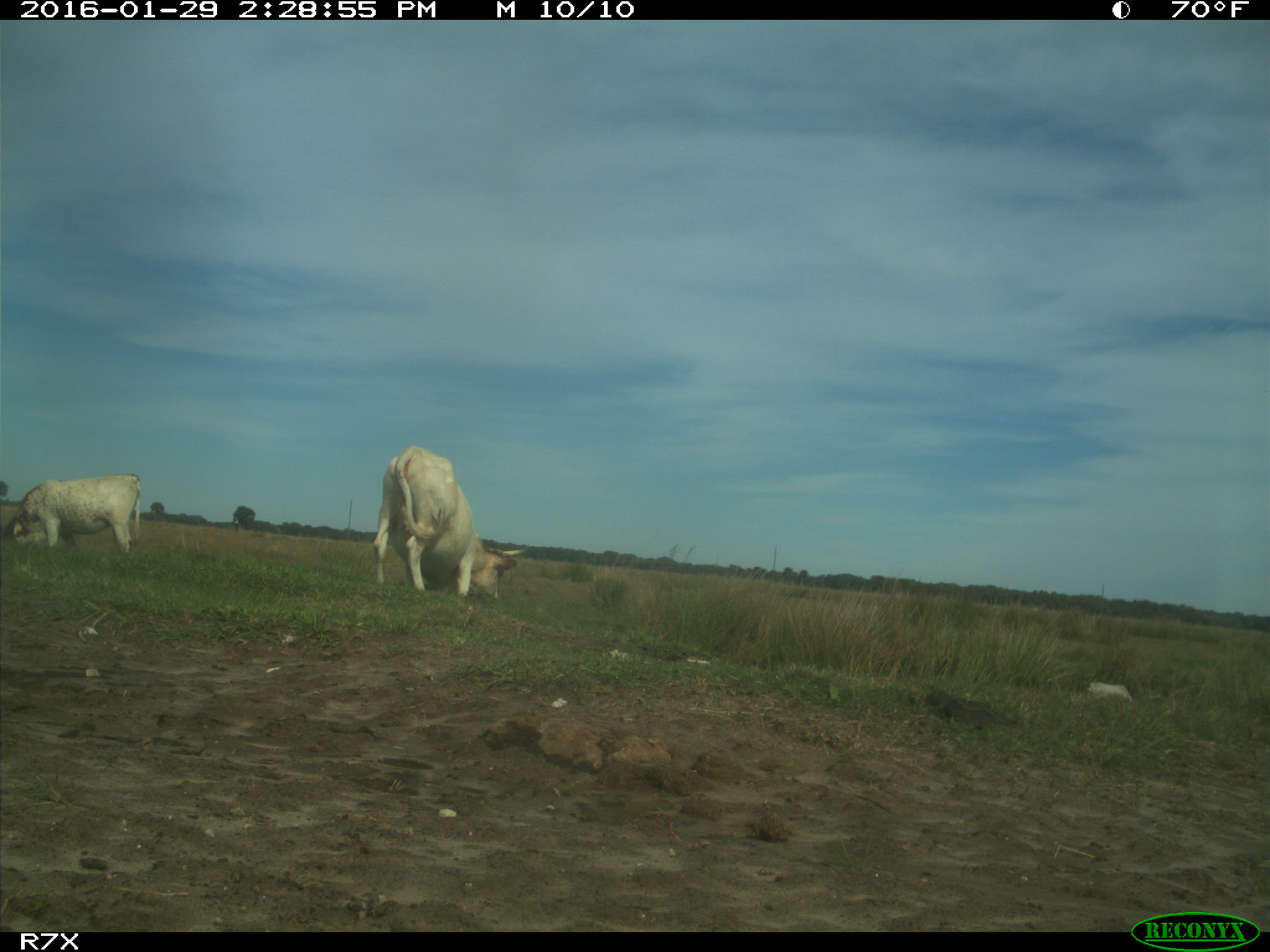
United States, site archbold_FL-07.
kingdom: Animalia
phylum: Chordata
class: Mammalia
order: Artiodactyla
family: Bovidae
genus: Bos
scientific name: Bos taurus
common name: domestic cow